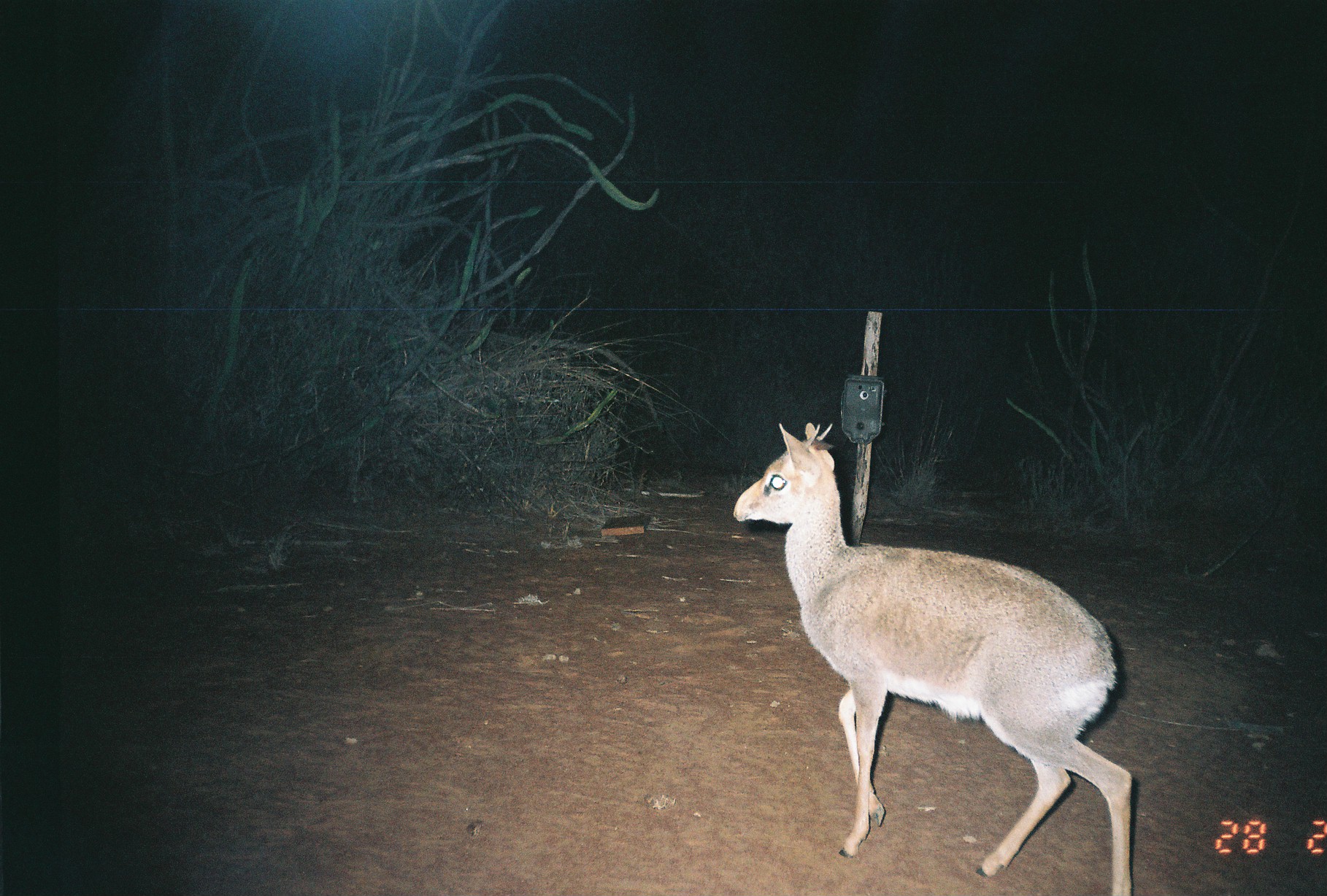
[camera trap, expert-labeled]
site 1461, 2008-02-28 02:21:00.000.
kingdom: Animalia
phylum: Chordata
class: Mammalia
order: Artiodactyla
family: Bovidae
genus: Madoqua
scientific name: Madoqua guentheri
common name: günther's dik-dik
Madoqua guentheri (günther's dik-dik), count 1.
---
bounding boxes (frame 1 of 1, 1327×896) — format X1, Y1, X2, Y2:
madoqua guentheri: 731, 420, 1133, 896